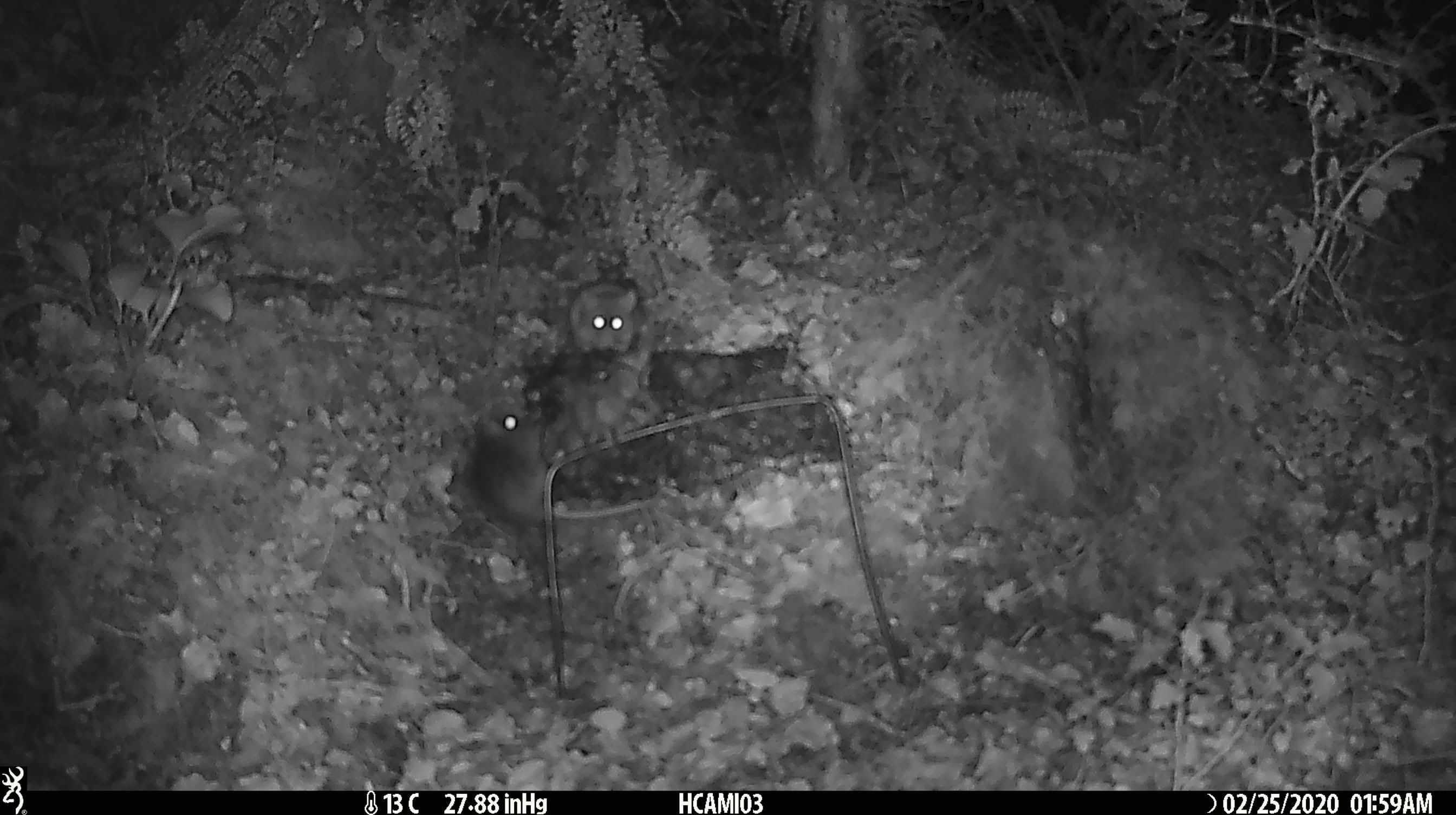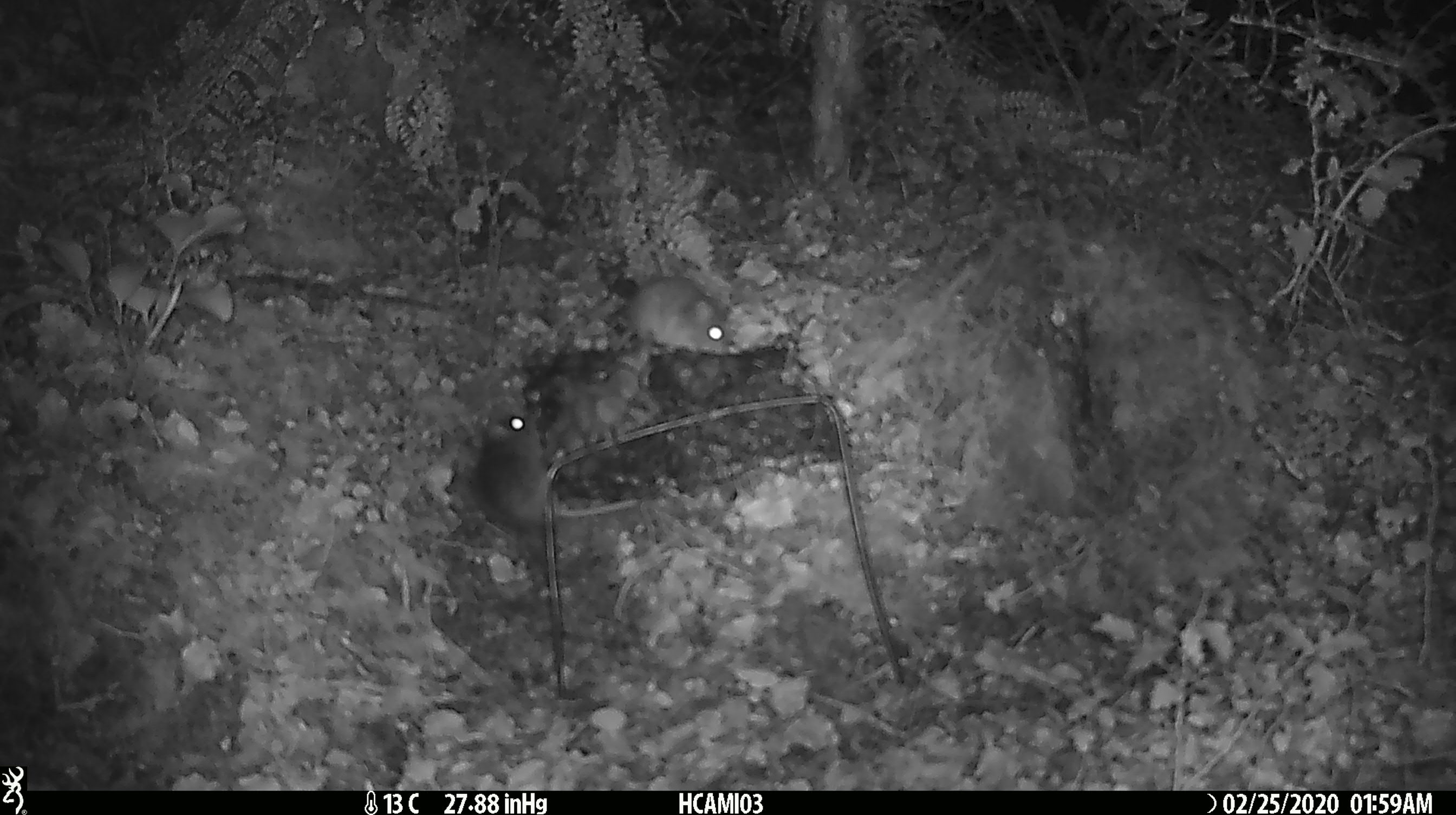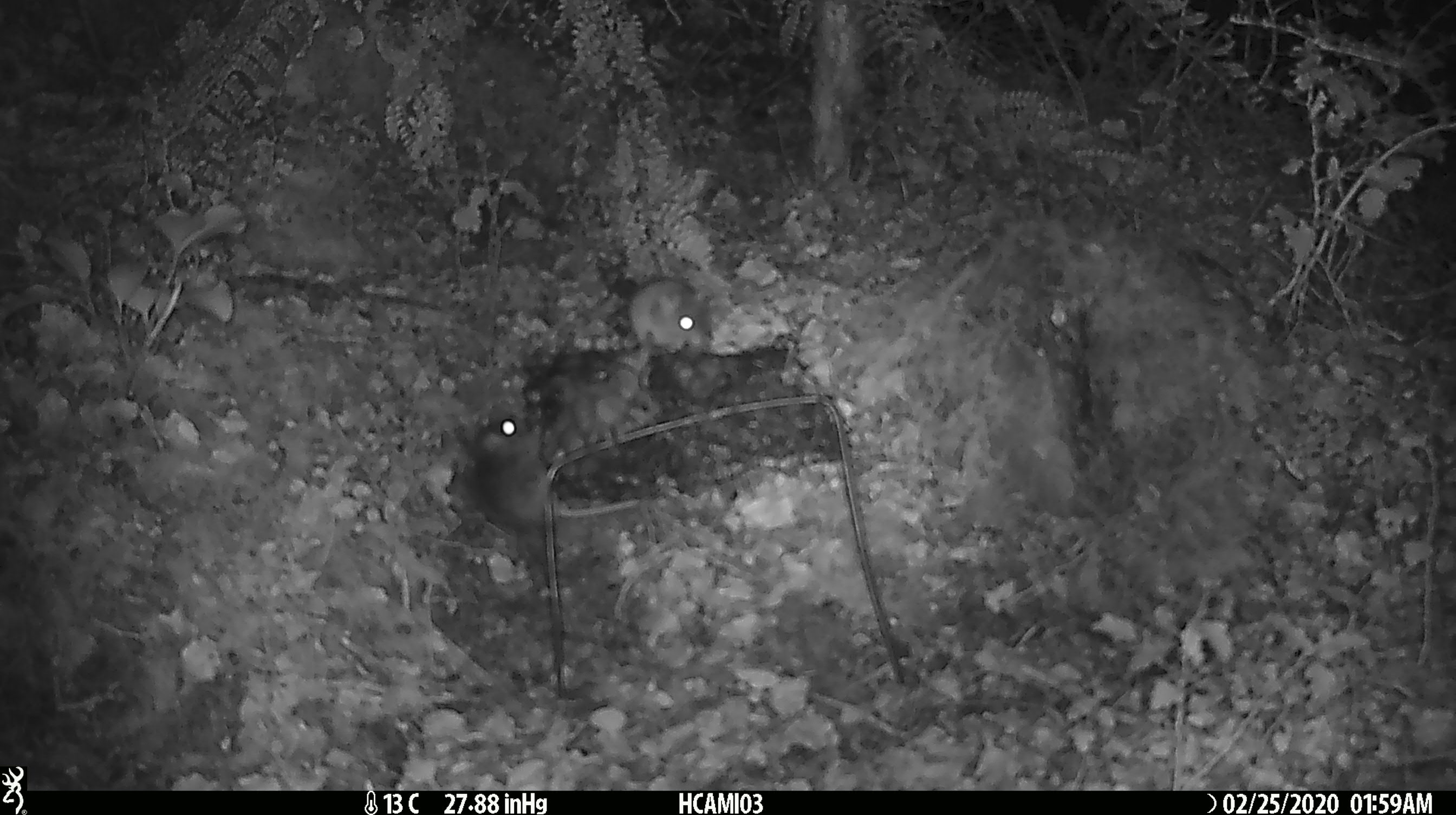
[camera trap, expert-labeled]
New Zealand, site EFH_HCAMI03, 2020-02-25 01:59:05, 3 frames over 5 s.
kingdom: Animalia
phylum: Chordata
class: Mammalia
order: Rodentia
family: Muridae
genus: Mus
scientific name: Mus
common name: mouse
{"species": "mouse (Mus)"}